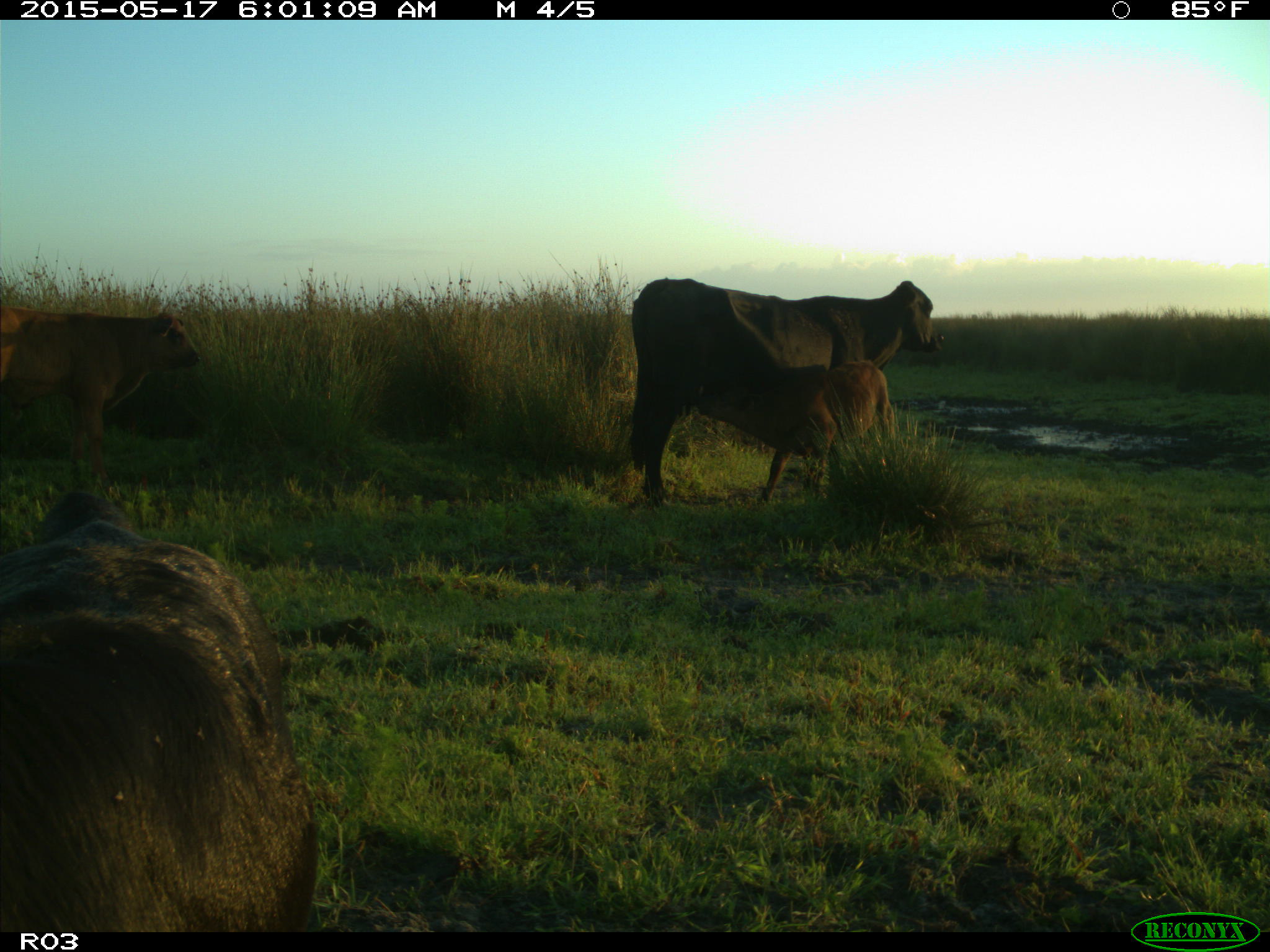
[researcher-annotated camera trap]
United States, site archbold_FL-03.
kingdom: Animalia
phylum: Chordata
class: Mammalia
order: Artiodactyla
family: Bovidae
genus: Bos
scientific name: Bos taurus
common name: domestic cow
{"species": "Bos taurus (domestic cow)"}